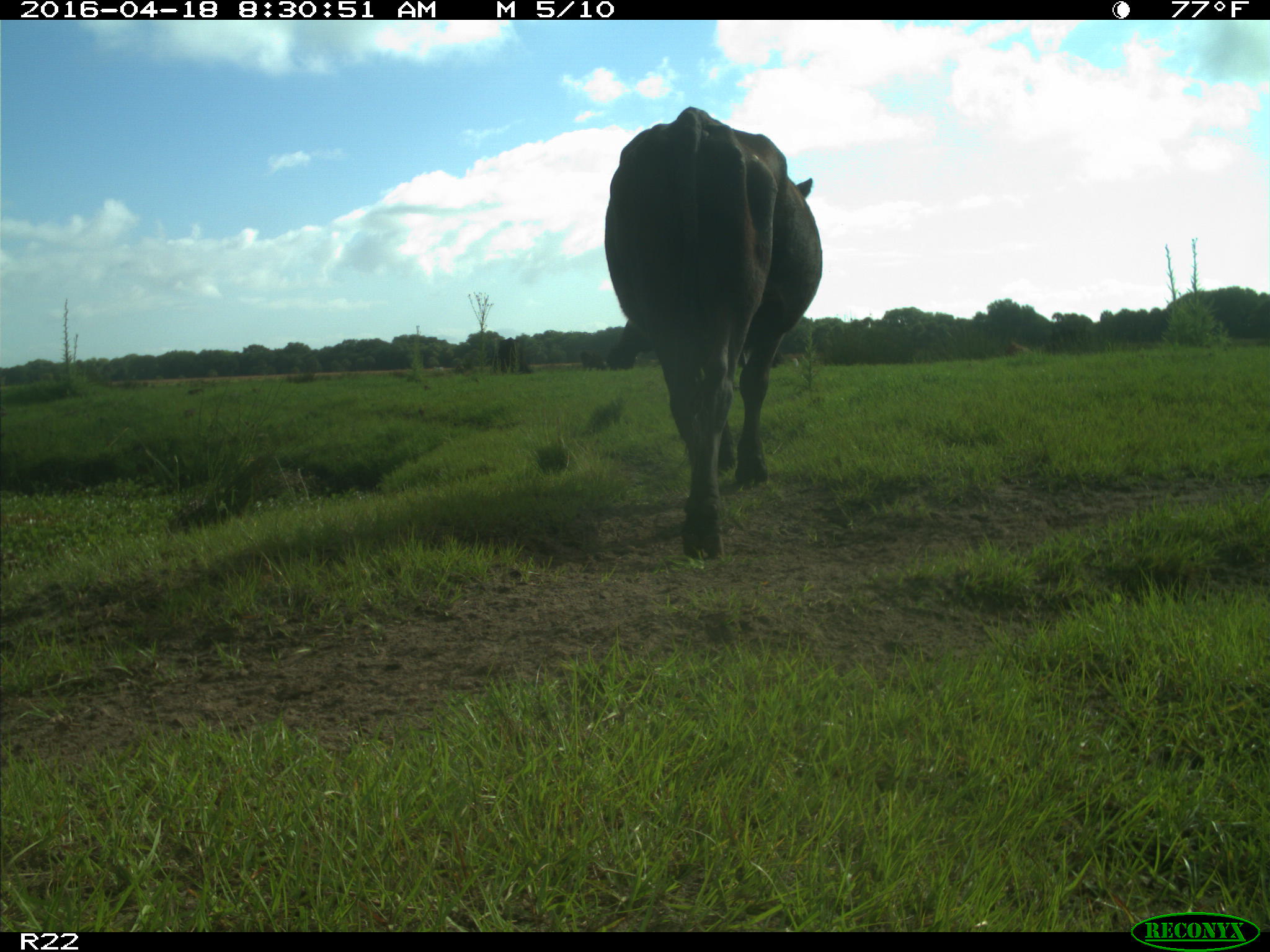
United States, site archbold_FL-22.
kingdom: Animalia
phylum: Chordata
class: Mammalia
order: Artiodactyla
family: Bovidae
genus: Bos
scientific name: Bos taurus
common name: domestic cow